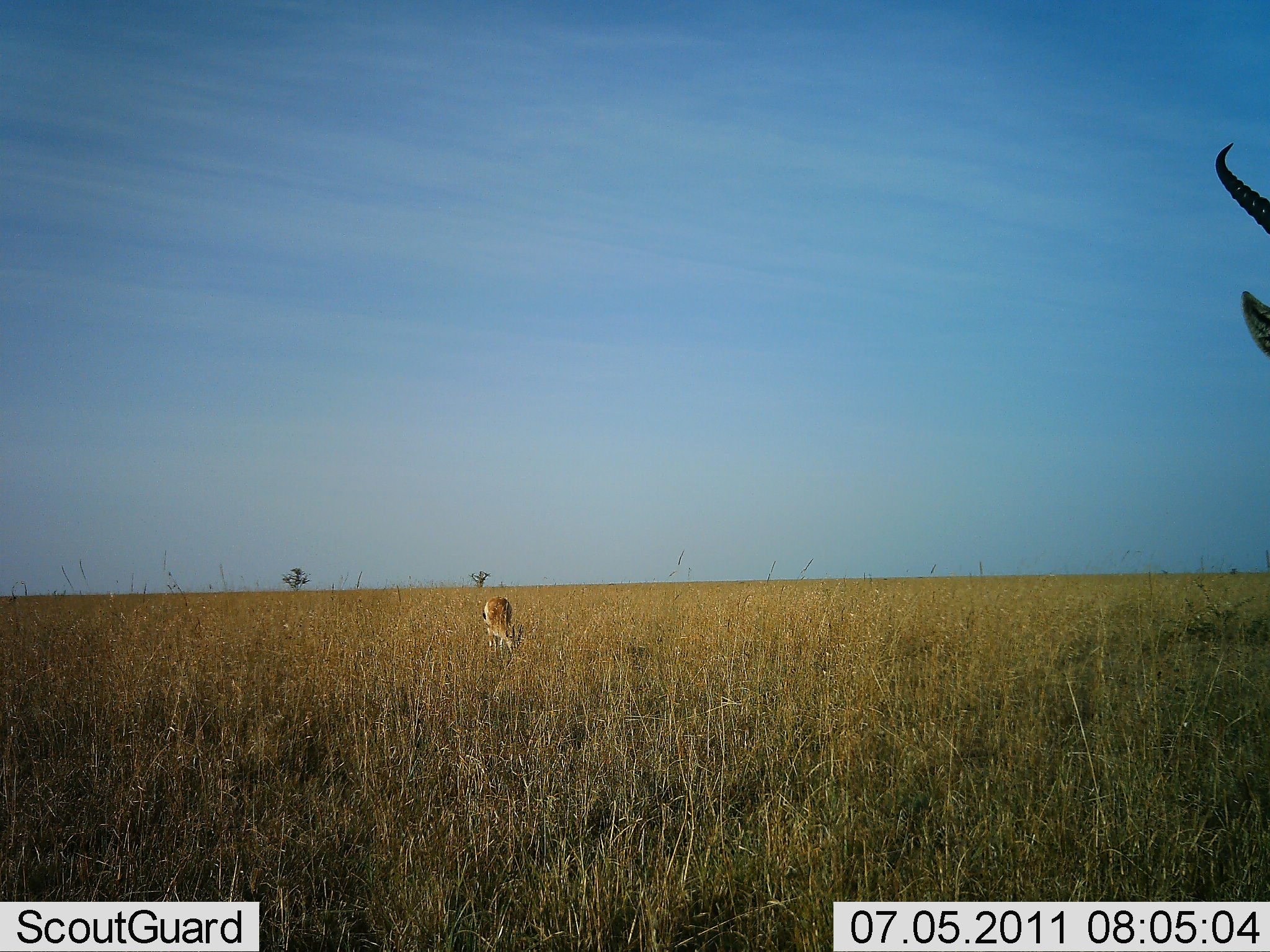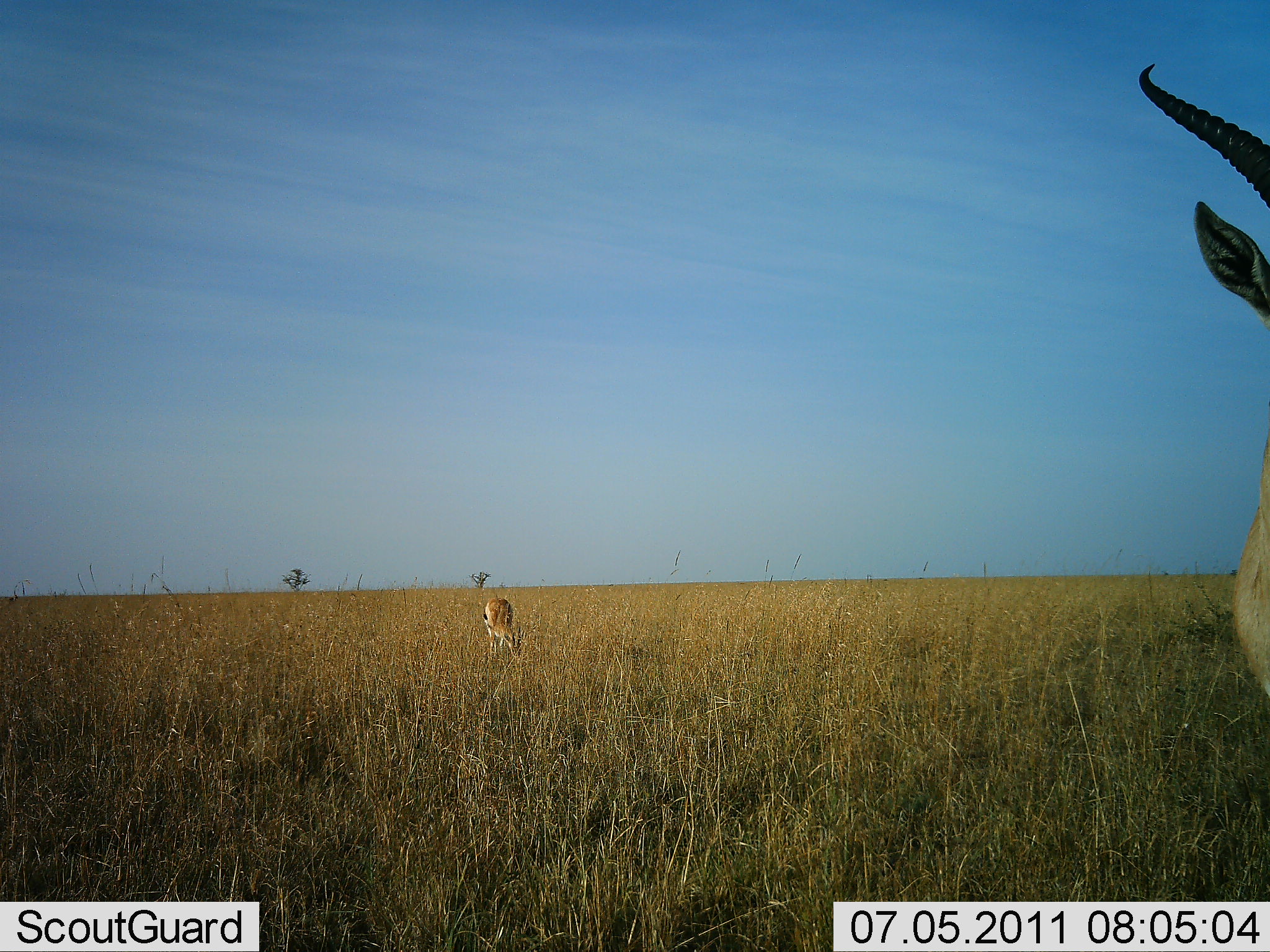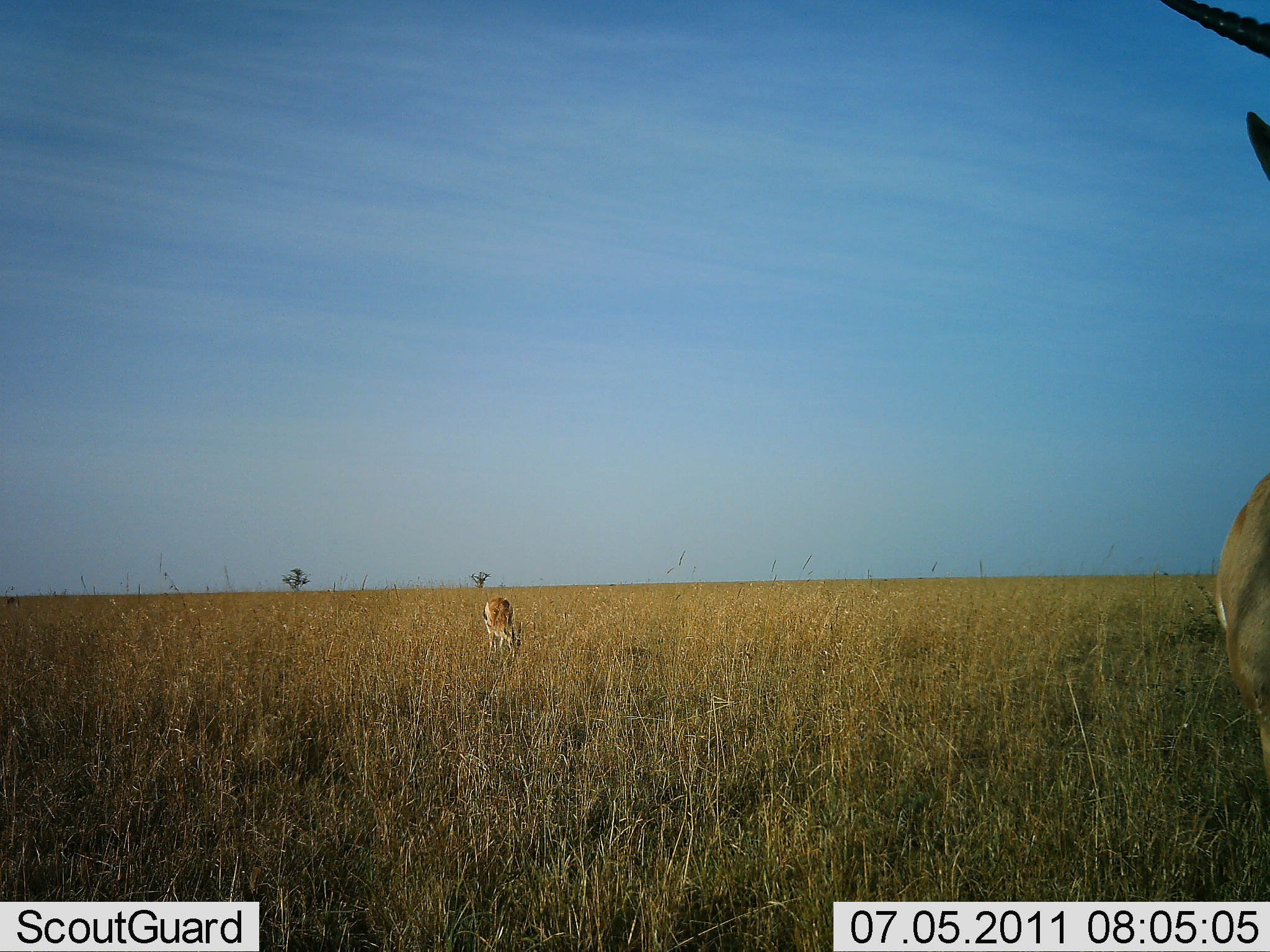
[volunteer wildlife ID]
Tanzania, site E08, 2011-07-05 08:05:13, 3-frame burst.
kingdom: Animalia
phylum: Chordata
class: Mammalia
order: Artiodactyla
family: Bovidae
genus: Eudorcas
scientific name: Eudorcas thomsonii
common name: thomson's gazelle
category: gazellethomsons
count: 2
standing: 71%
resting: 0%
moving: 7%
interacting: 0%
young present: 0%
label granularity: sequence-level